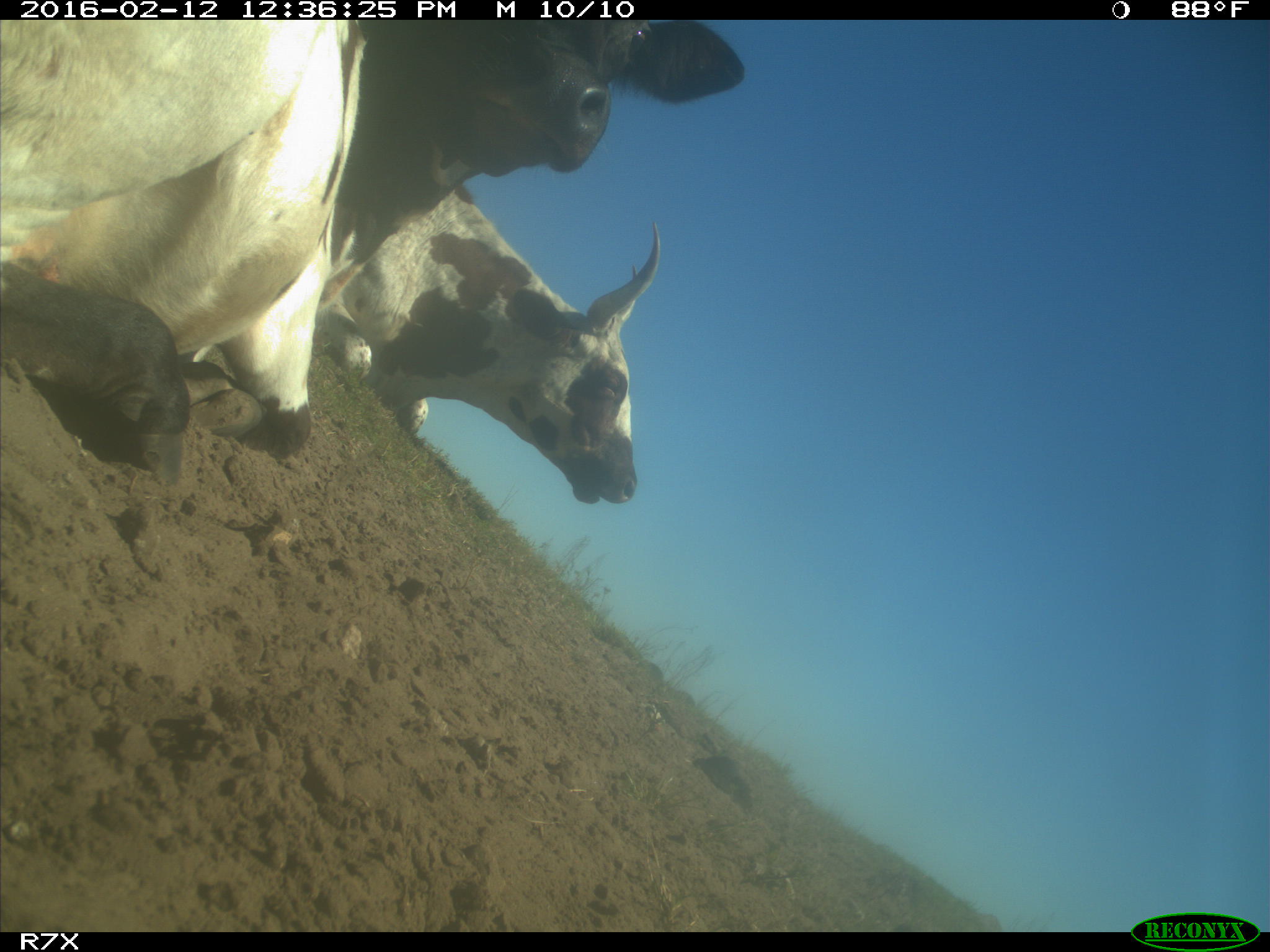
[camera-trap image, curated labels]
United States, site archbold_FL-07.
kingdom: Animalia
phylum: Chordata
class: Mammalia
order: Artiodactyla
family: Bovidae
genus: Bos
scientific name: Bos taurus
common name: domestic cow